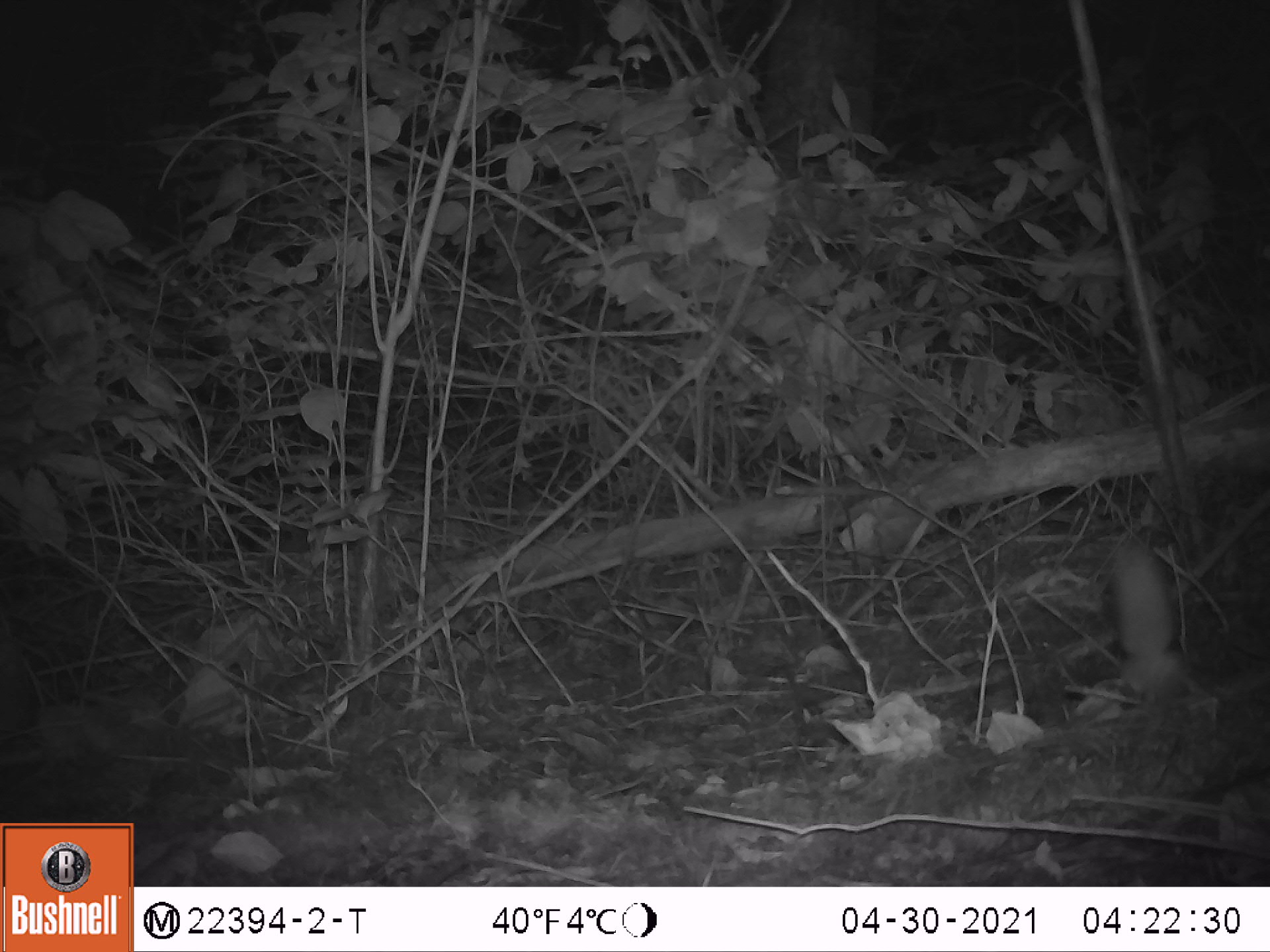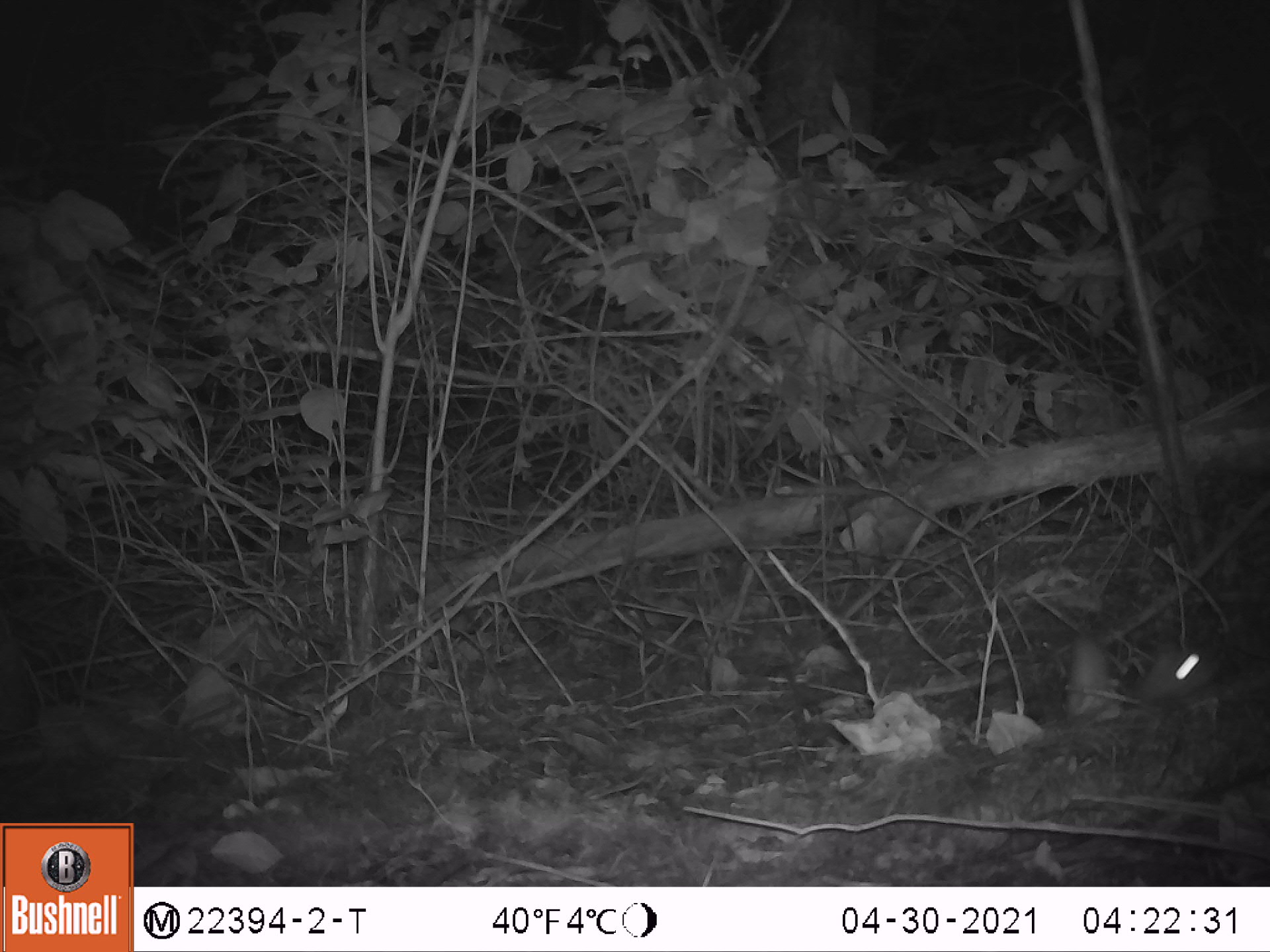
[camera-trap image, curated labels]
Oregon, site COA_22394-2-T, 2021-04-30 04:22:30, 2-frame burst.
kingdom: Animalia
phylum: Chordata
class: Mammalia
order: Rodentia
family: Sciuridae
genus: Glaucomys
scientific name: Glaucomys oregonensis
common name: humboldt's flying squirrel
Humboldt's flying squirrel (Glaucomys oregonensis).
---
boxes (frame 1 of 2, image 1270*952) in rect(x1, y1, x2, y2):
humboldt's flying squirrel: rect(1069, 525, 1215, 734)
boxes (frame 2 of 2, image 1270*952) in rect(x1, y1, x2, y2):
humboldt's flying squirrel: rect(1075, 615, 1244, 725)